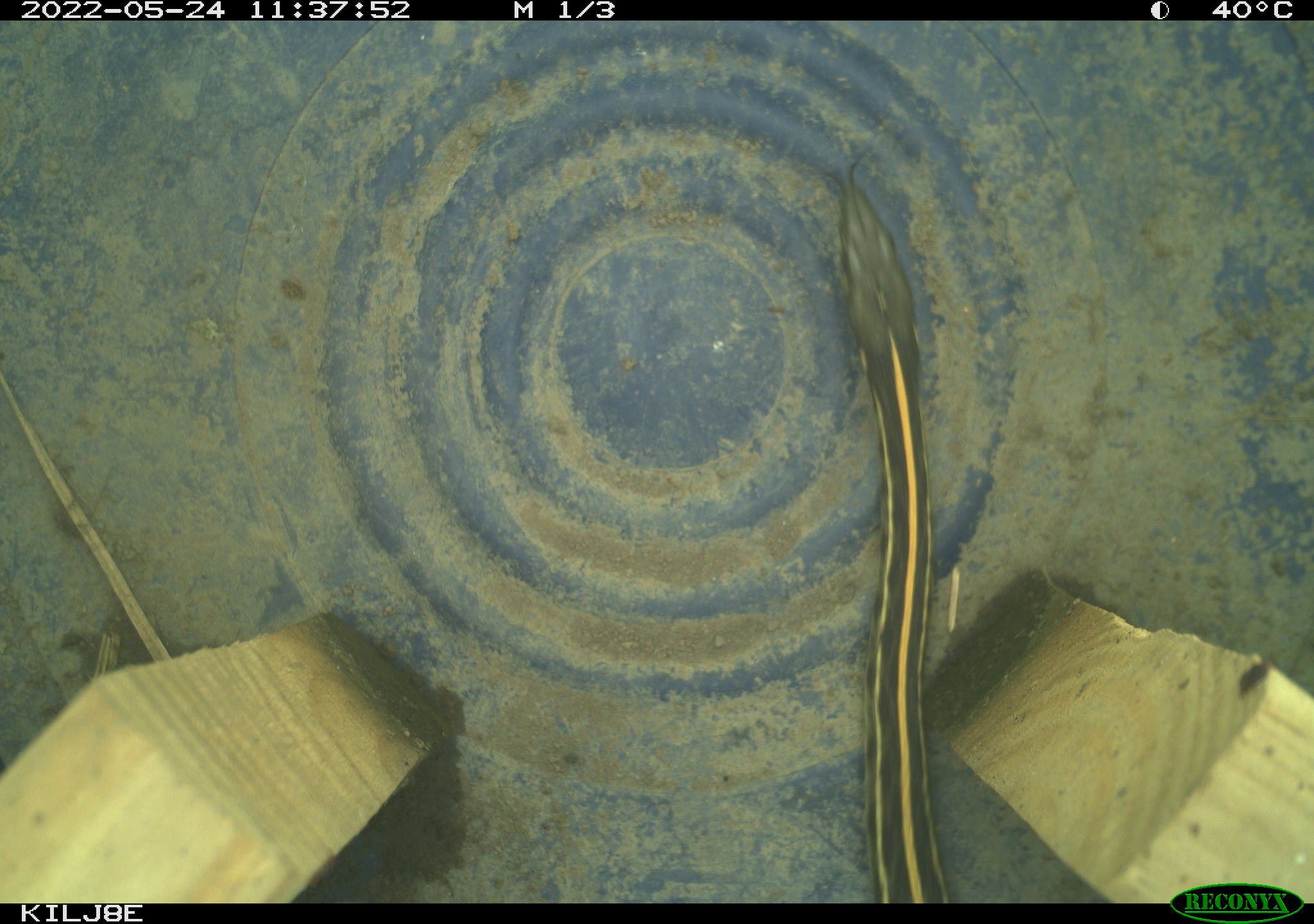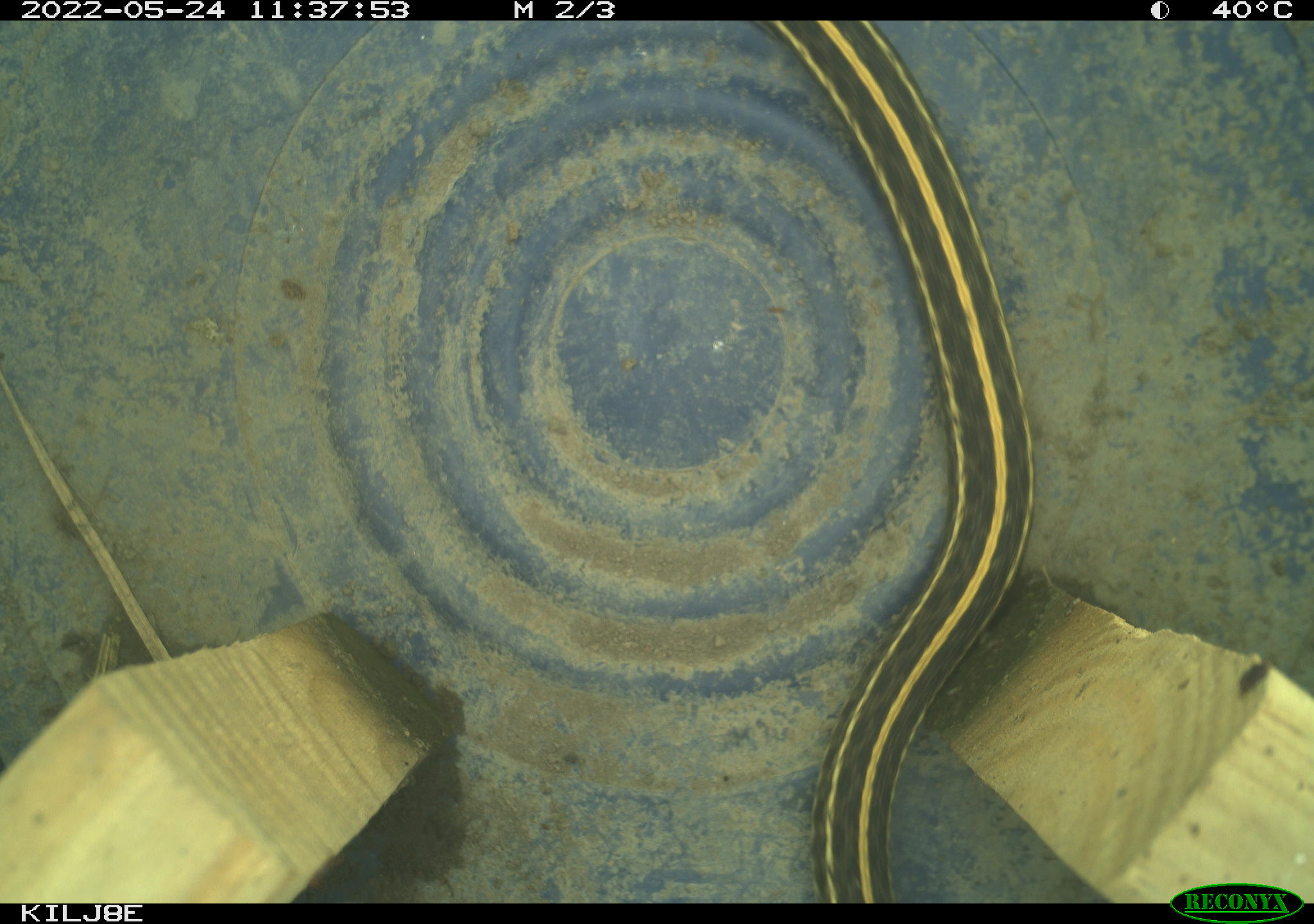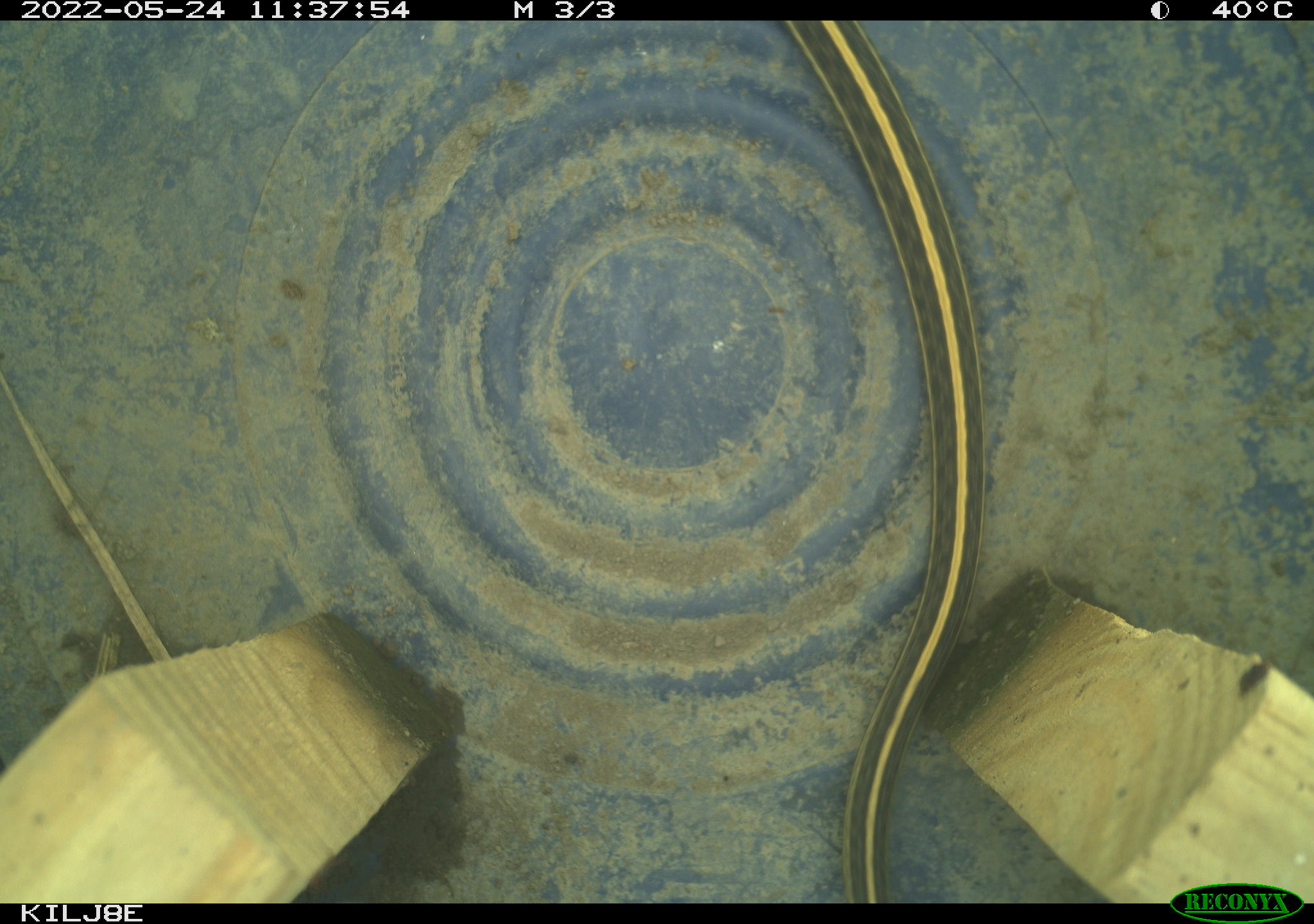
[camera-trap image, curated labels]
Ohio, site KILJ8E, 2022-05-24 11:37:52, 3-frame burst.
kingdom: Animalia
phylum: Chordata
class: Reptilia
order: Squamata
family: Colubridae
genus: Thamnophis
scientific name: Thamnophis radix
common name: plains gartersnake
Plains gartersnake (Thamnophis radix).